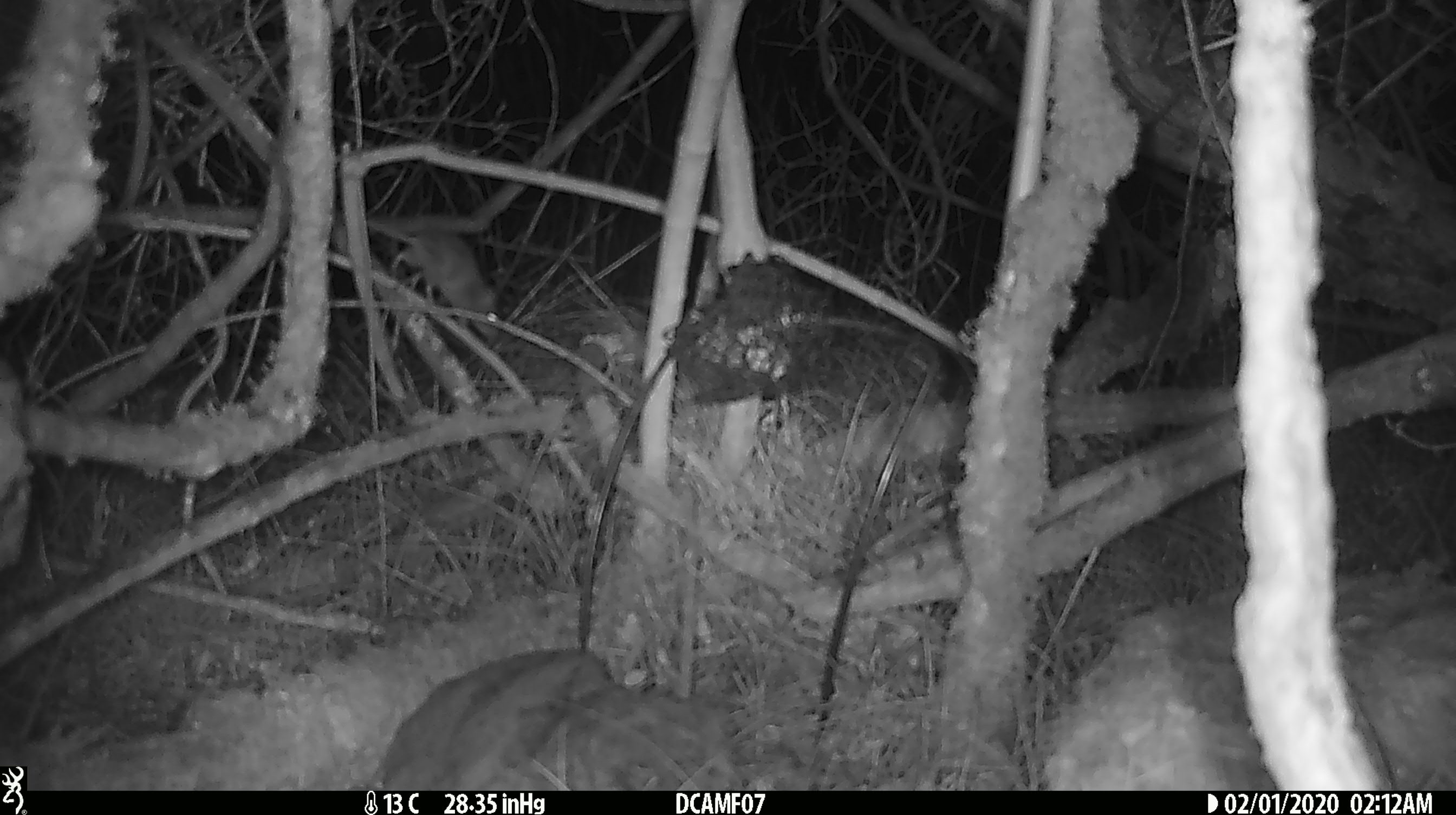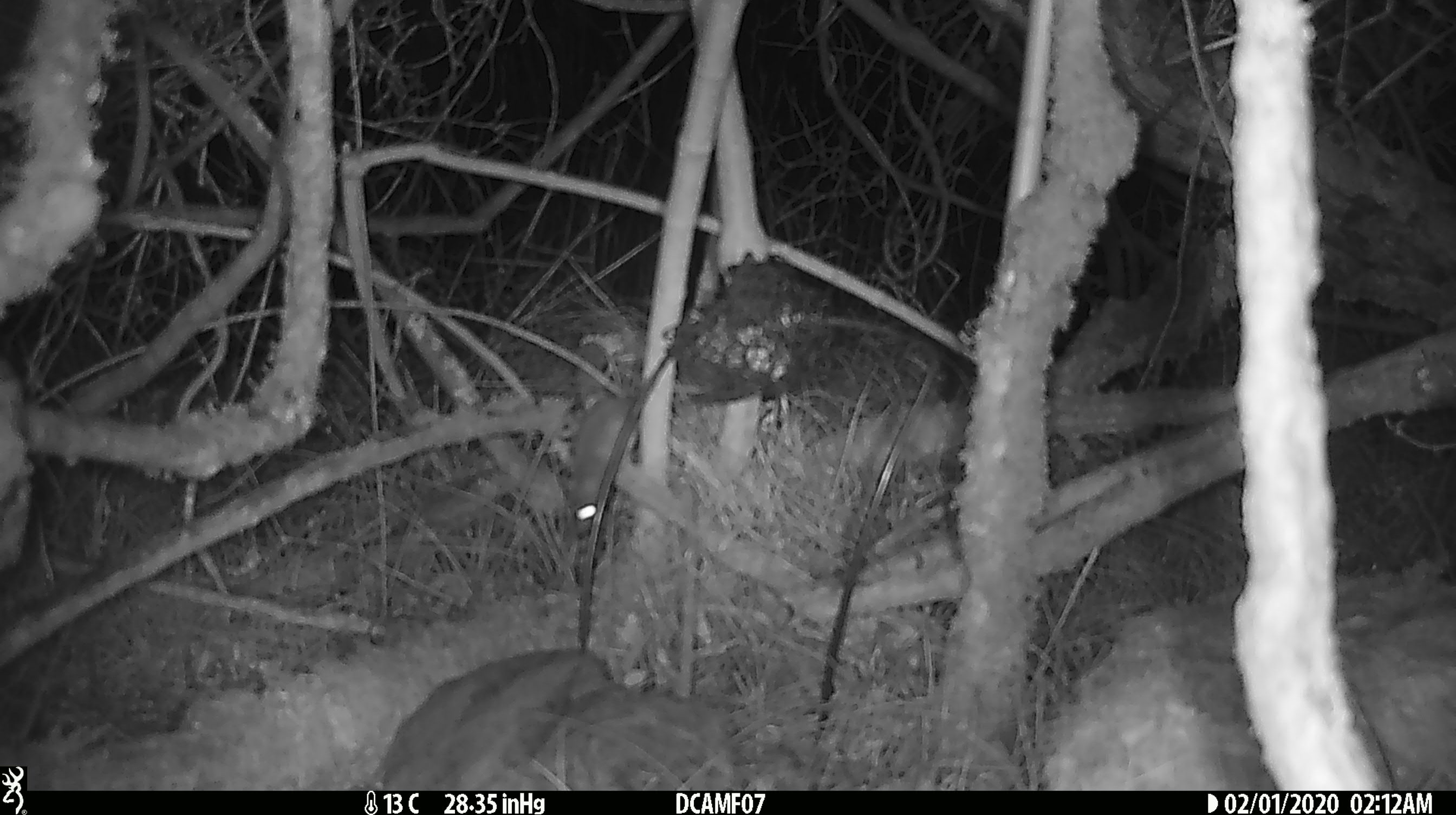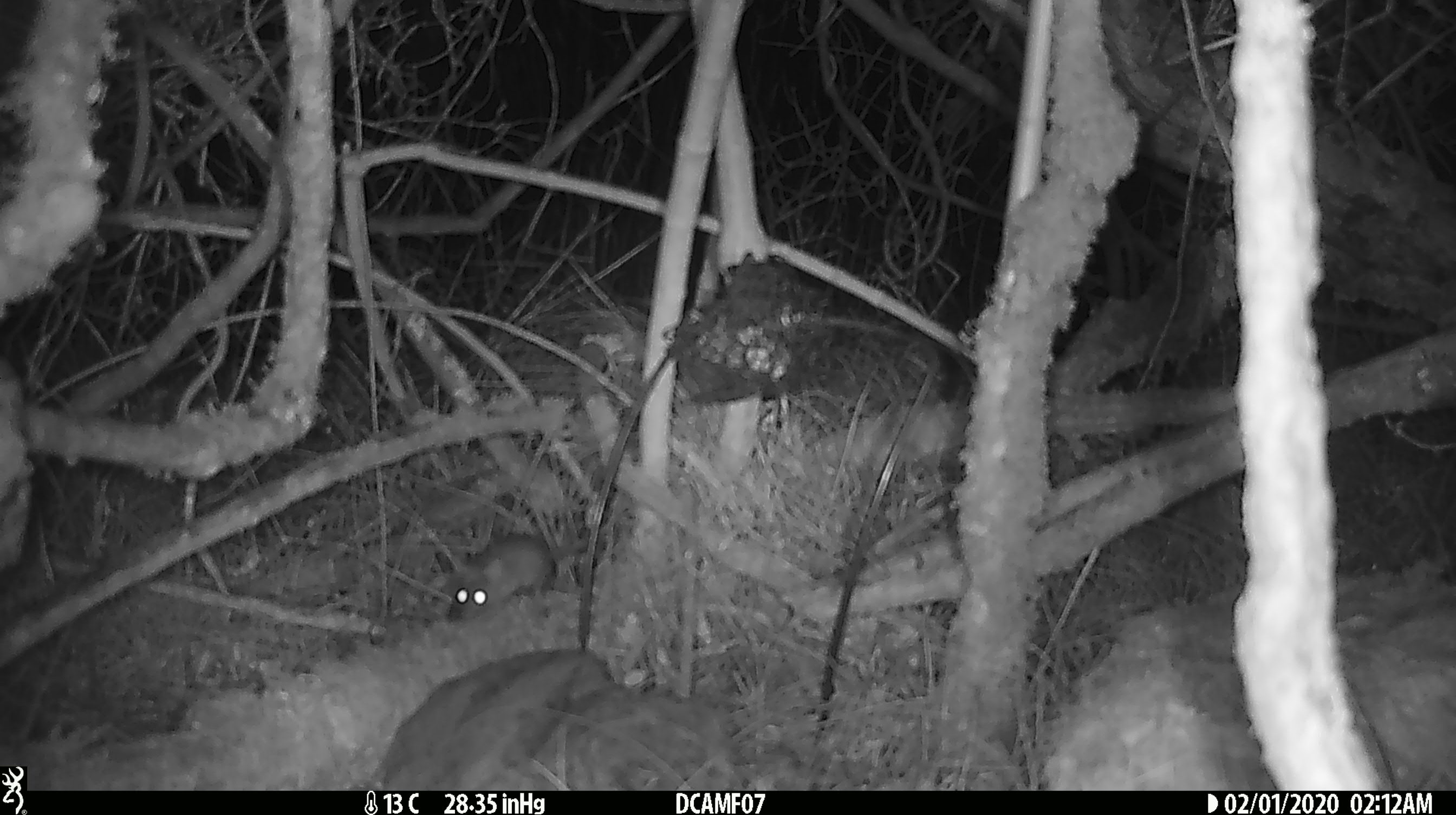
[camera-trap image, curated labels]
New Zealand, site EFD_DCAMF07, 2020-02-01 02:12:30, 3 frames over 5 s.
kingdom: Animalia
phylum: Chordata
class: Mammalia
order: Rodentia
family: Muridae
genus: Mus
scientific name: Mus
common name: mouse